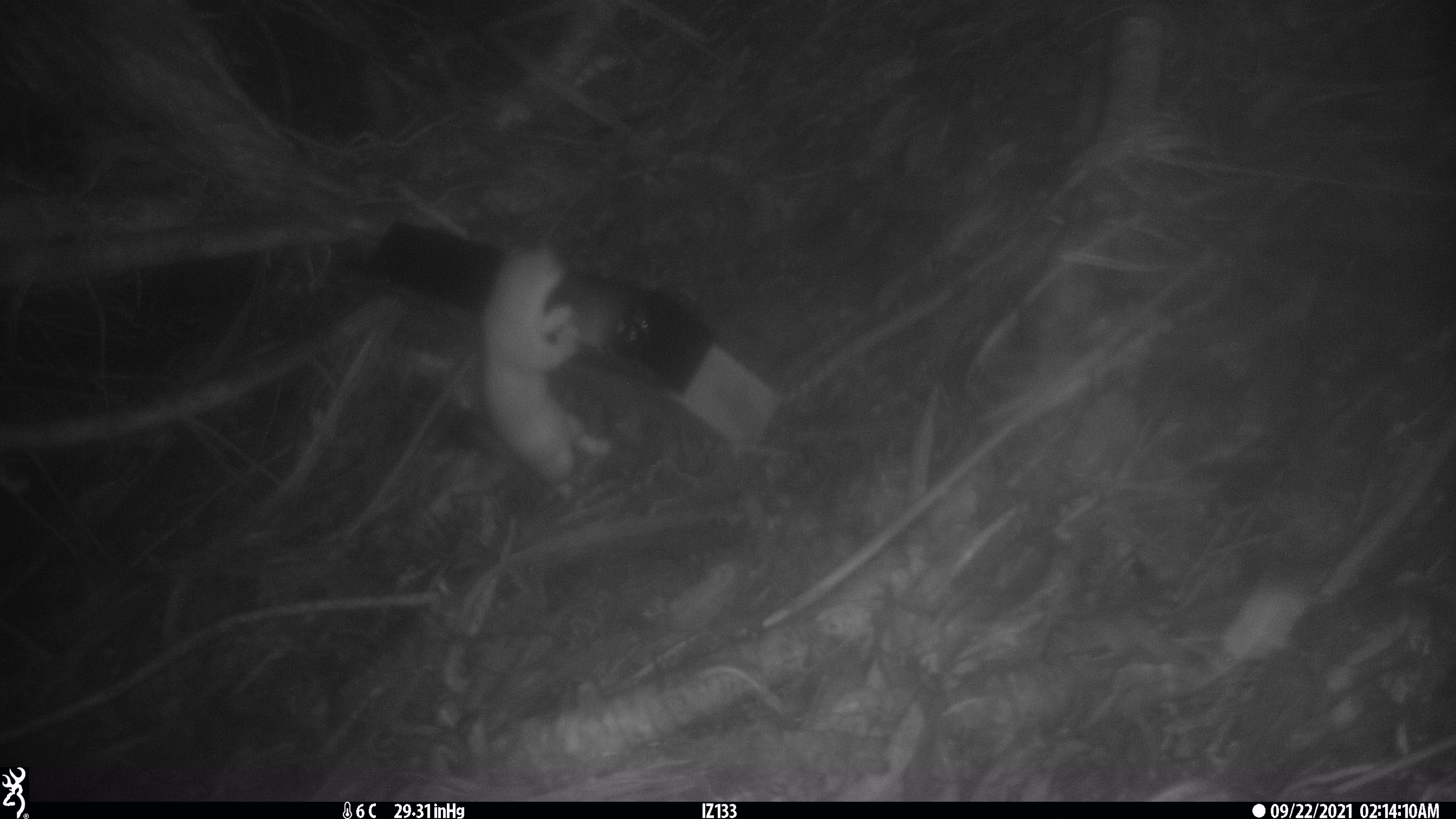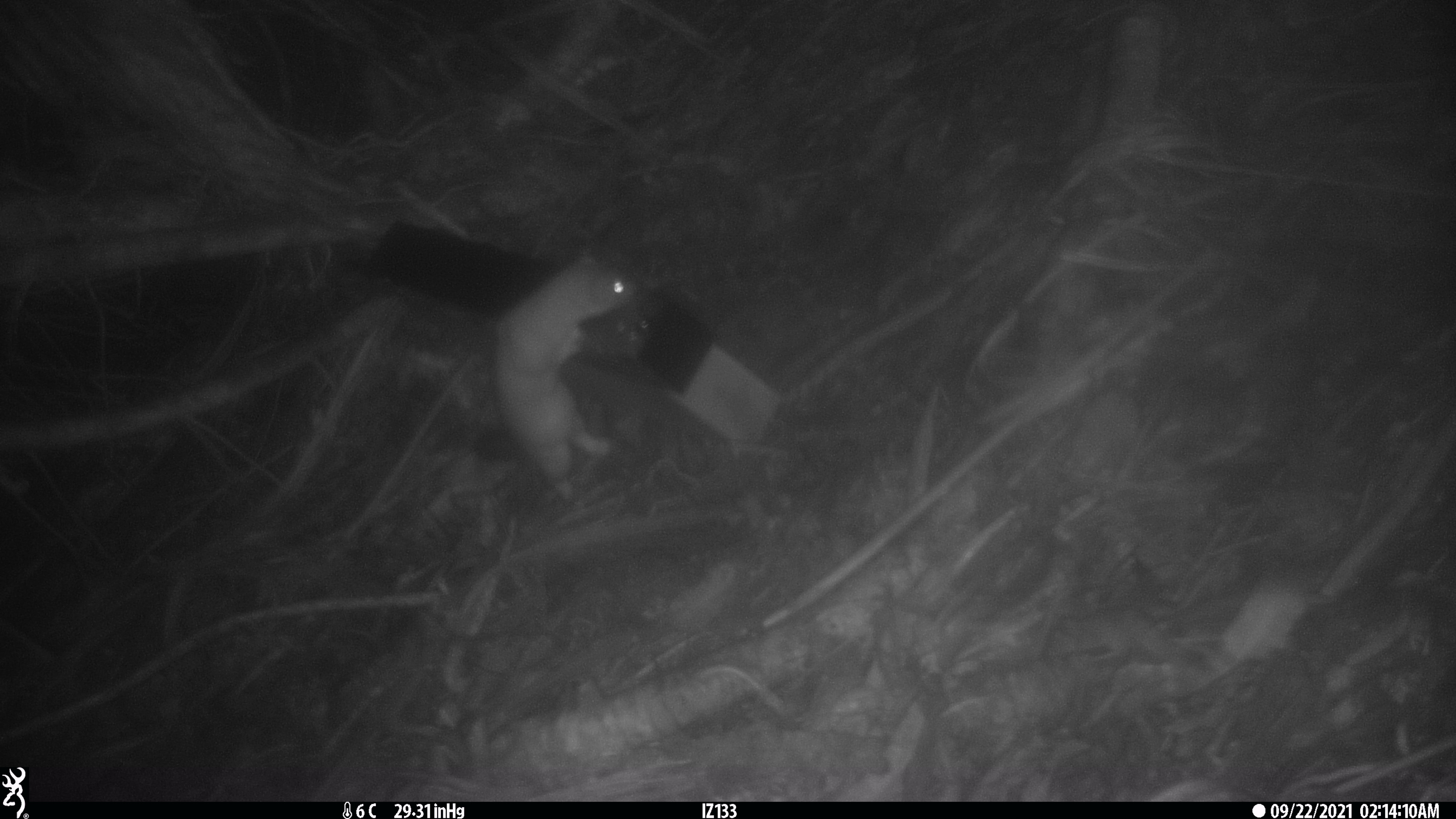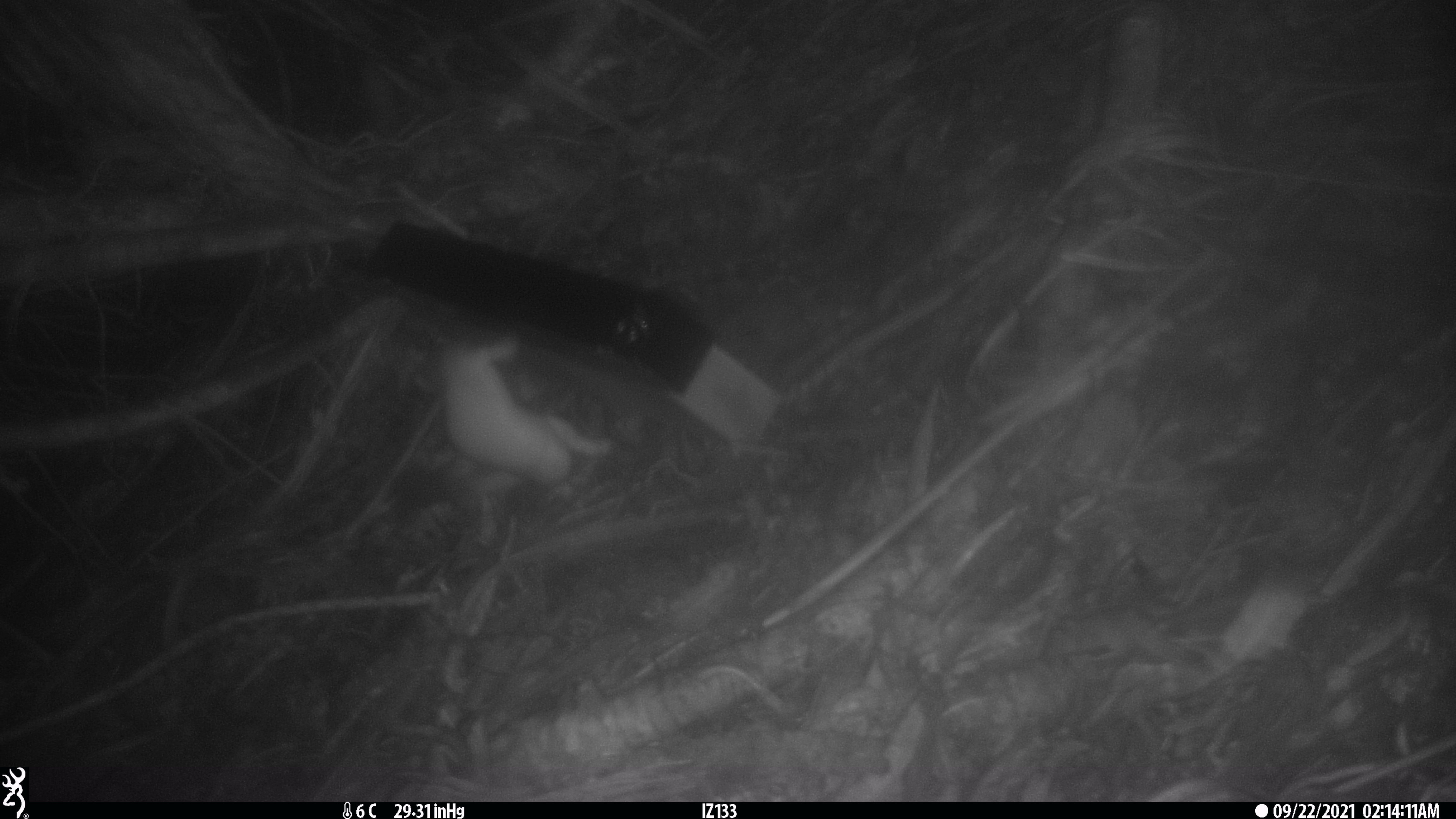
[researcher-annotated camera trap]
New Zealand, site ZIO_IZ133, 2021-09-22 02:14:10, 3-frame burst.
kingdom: Animalia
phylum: Chordata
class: Mammalia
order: Carnivora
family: Mustelidae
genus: Mustela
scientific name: Mustela erminea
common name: stoat